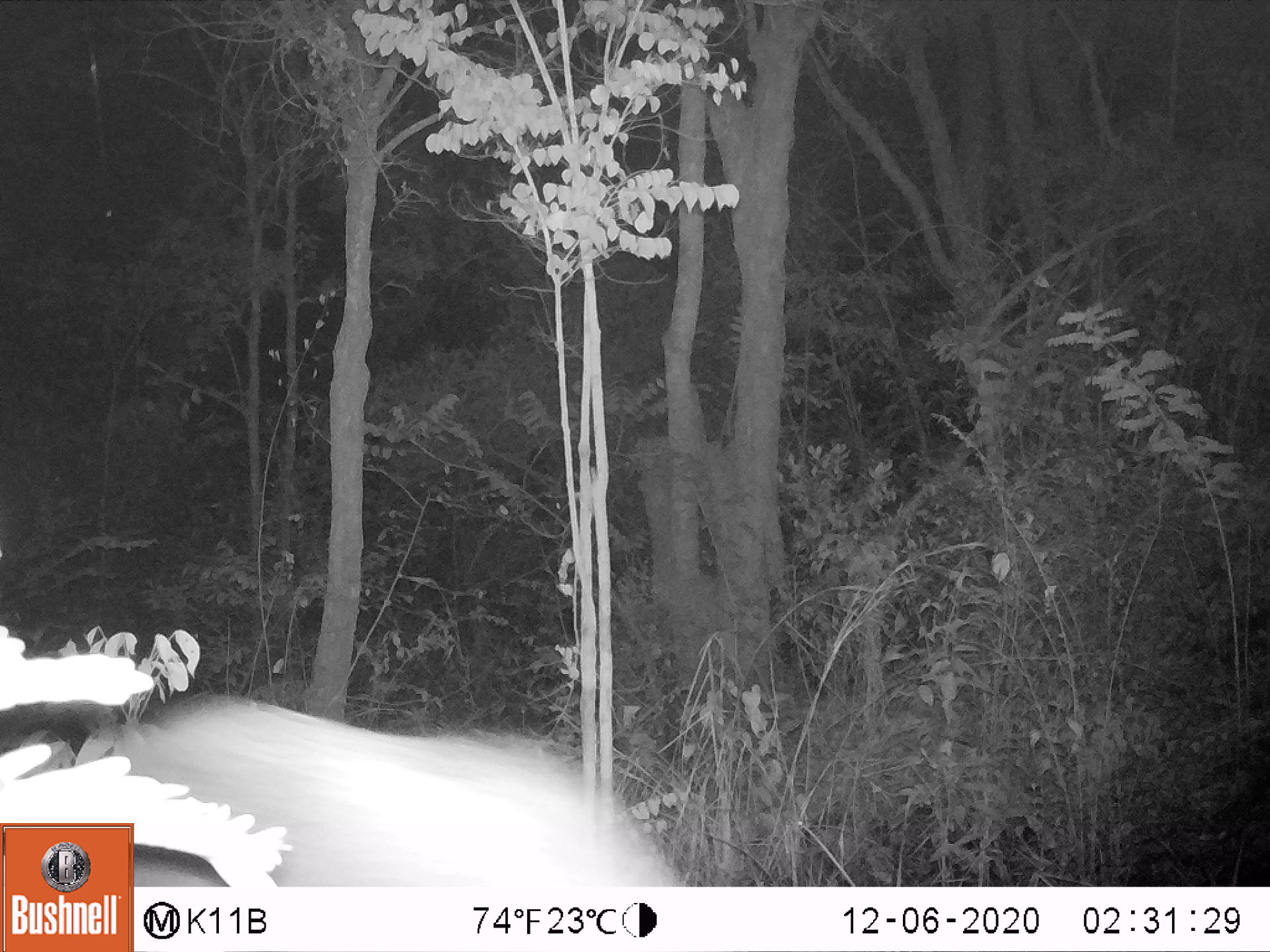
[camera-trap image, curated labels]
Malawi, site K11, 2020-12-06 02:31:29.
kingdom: Animalia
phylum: Chordata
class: Mammalia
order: Artiodactyla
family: Suidae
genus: Potamochoerus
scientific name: Potamochoerus larvatus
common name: bushpig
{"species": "bushpig (Potamochoerus larvatus)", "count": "1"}